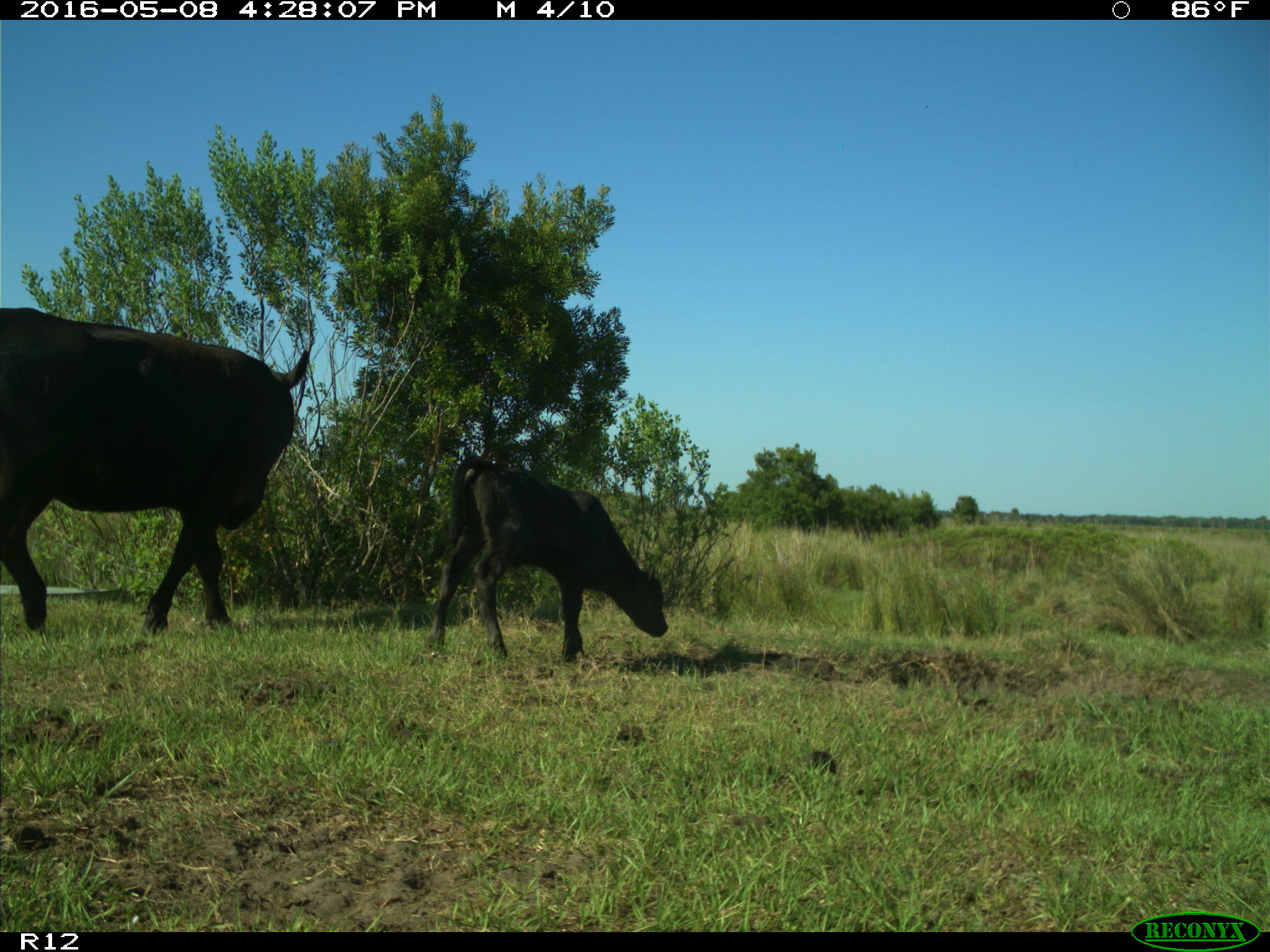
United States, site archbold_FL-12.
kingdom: Animalia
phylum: Chordata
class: Mammalia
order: Artiodactyla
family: Bovidae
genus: Bos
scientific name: Bos taurus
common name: domestic cow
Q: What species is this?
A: Bos taurus (domestic cow).